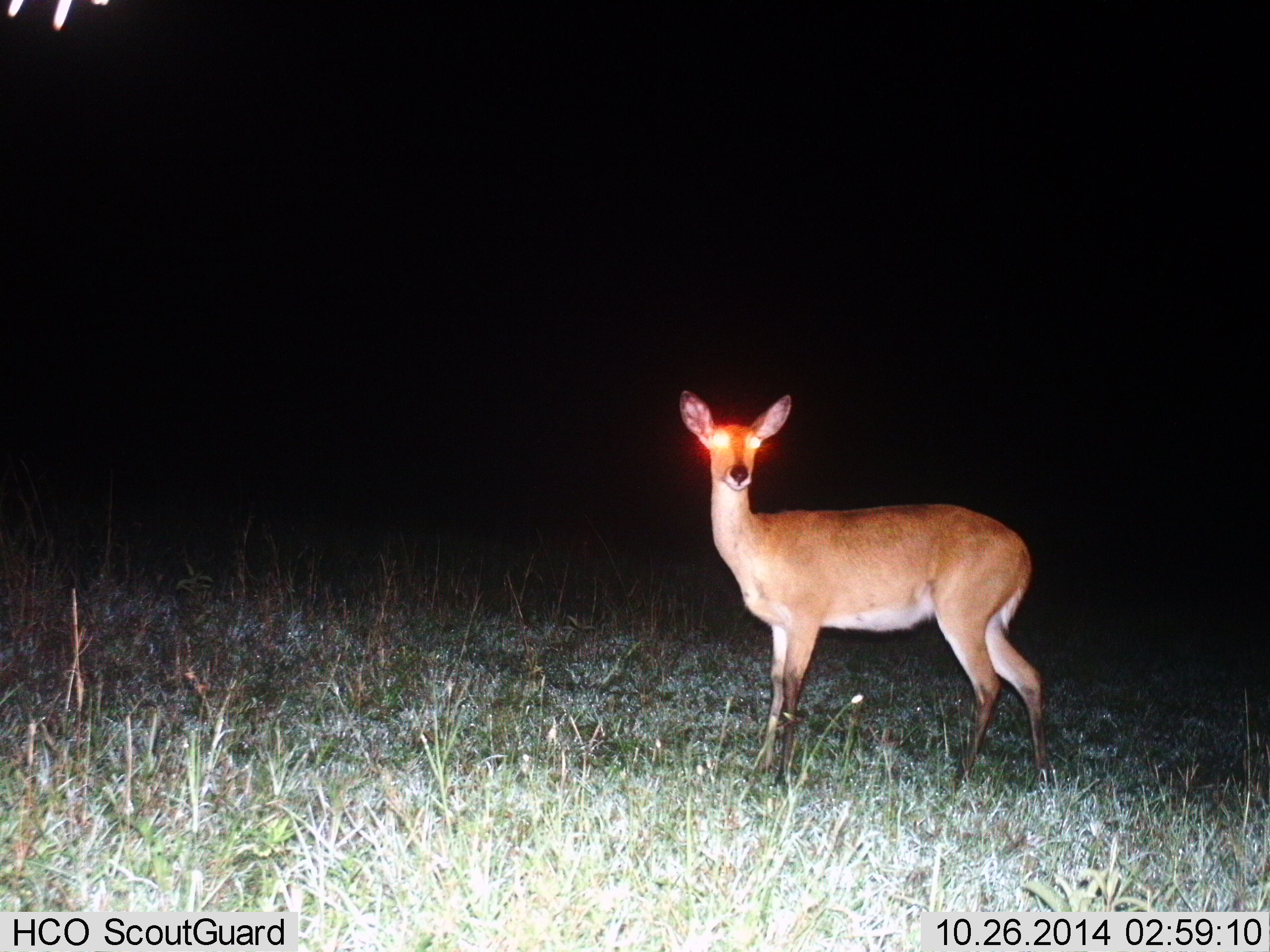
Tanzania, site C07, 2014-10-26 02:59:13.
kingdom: Animalia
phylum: Chordata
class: Mammalia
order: Artiodactyla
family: Bovidae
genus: Redunca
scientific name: Redunca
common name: reedbuck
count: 1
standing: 100%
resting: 0%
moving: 0%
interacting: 0%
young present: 0%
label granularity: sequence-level